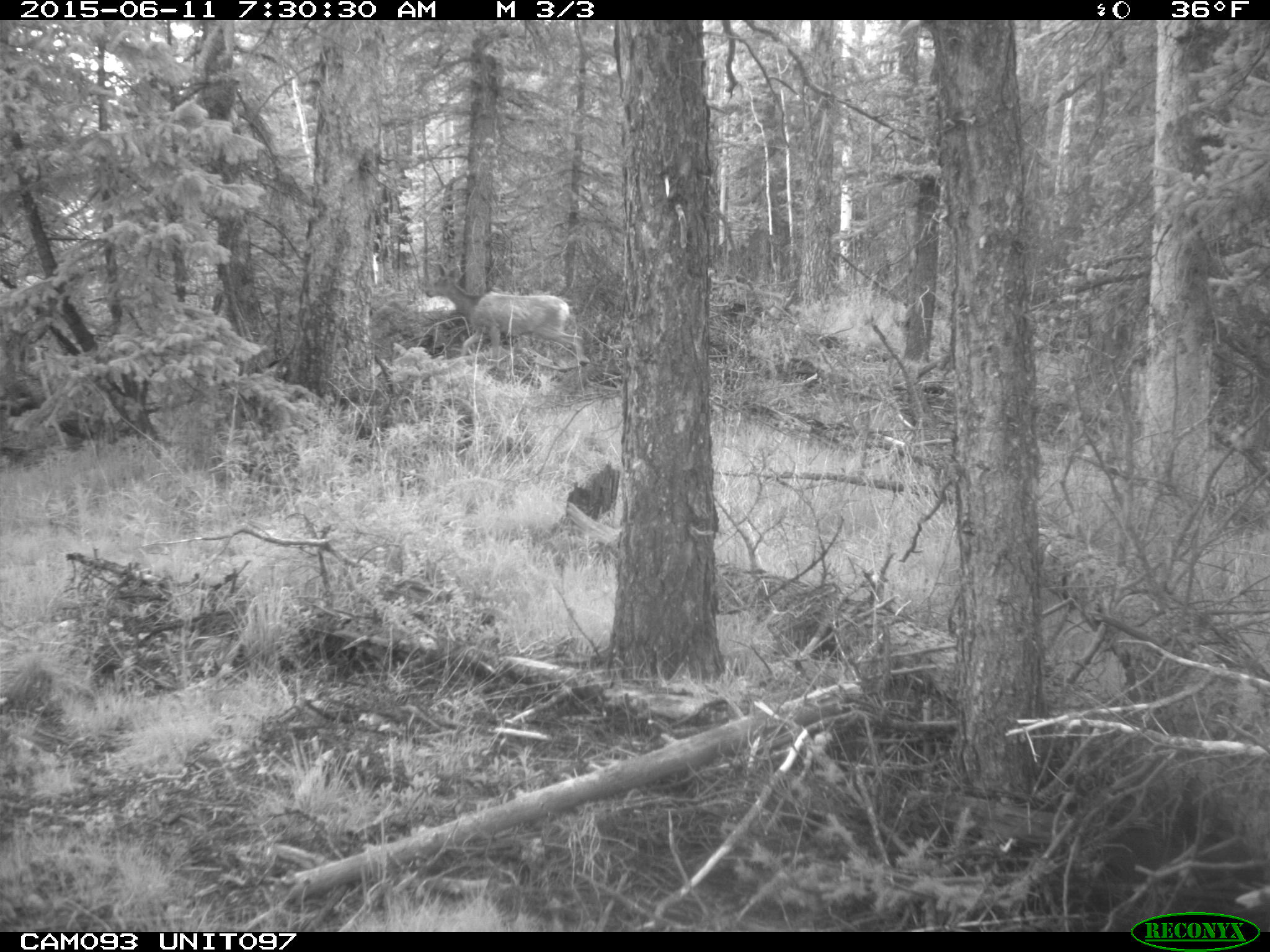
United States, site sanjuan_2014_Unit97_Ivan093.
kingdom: Animalia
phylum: Chordata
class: Mammalia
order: Artiodactyla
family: Cervidae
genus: Odocoileus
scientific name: Odocoileus hemionus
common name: mule deer